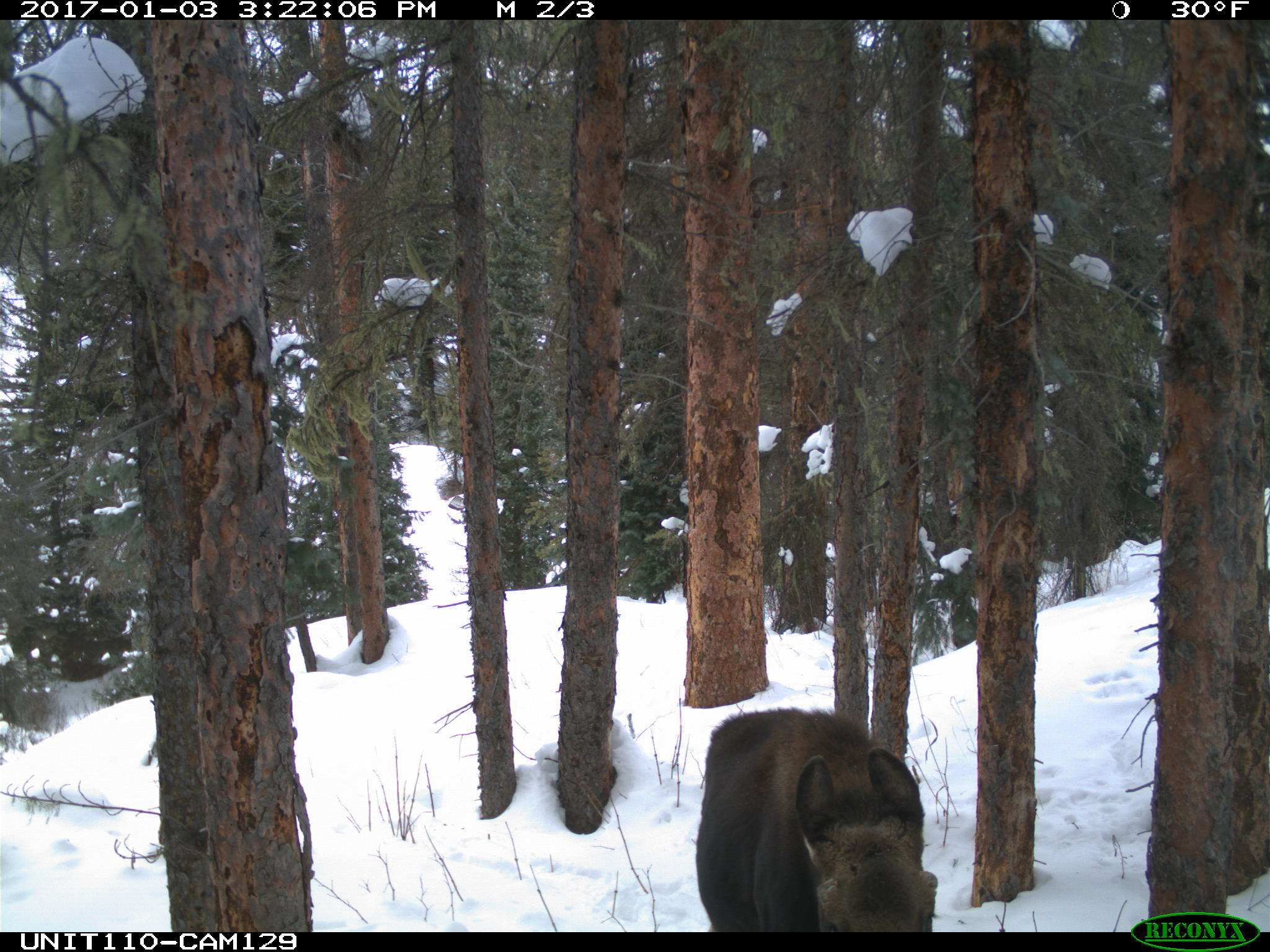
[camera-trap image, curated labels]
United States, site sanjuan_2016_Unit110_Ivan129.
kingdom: Animalia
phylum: Chordata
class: Mammalia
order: Artiodactyla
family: Cervidae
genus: Alces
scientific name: Alces alces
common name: moose